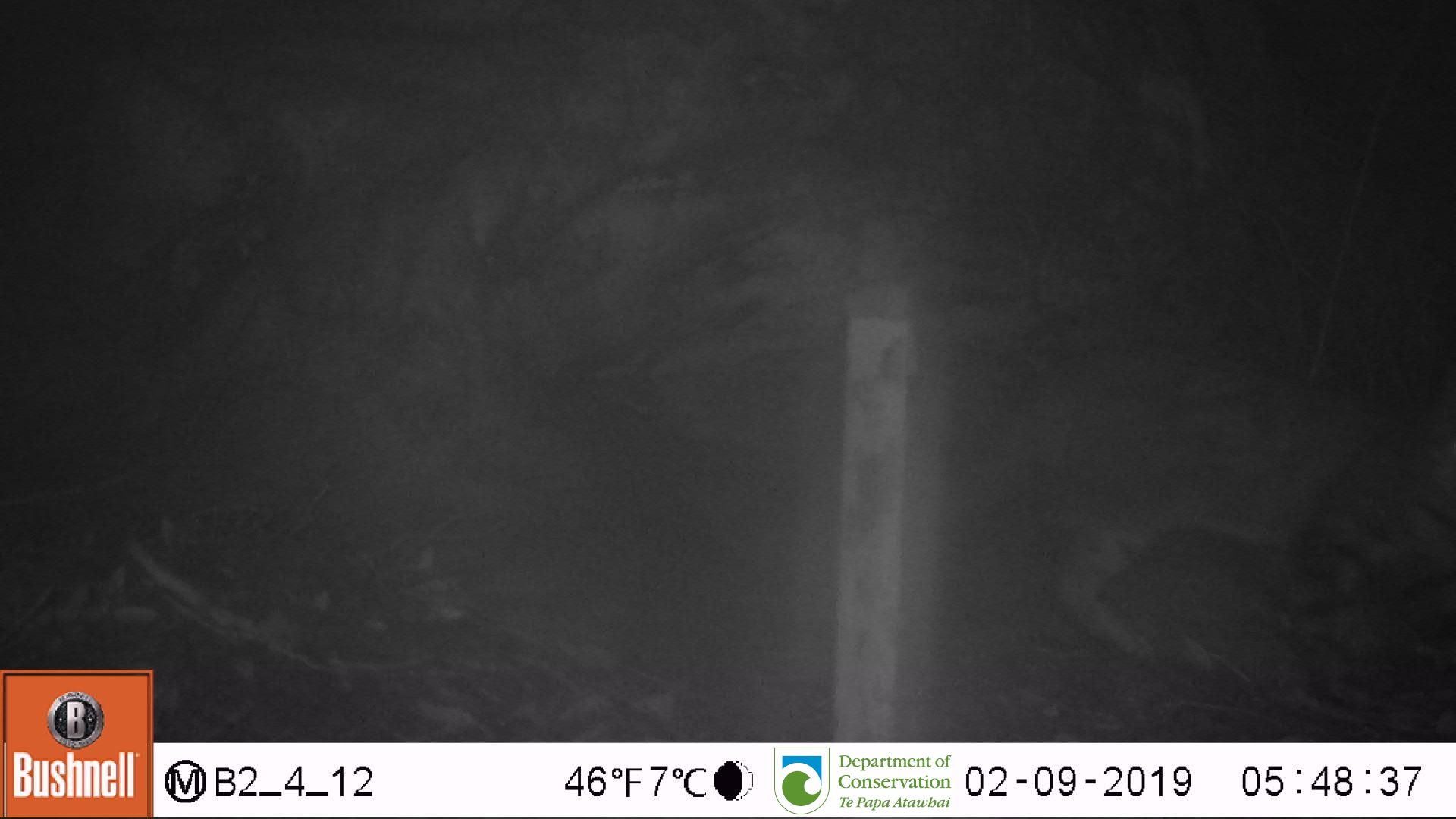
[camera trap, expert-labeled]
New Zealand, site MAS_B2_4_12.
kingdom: Animalia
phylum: Chordata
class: Mammalia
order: Carnivora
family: Felidae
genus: Felis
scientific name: Felis catus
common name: domestic cat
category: cat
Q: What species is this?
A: Cat (domestic cat) (Felis catus).